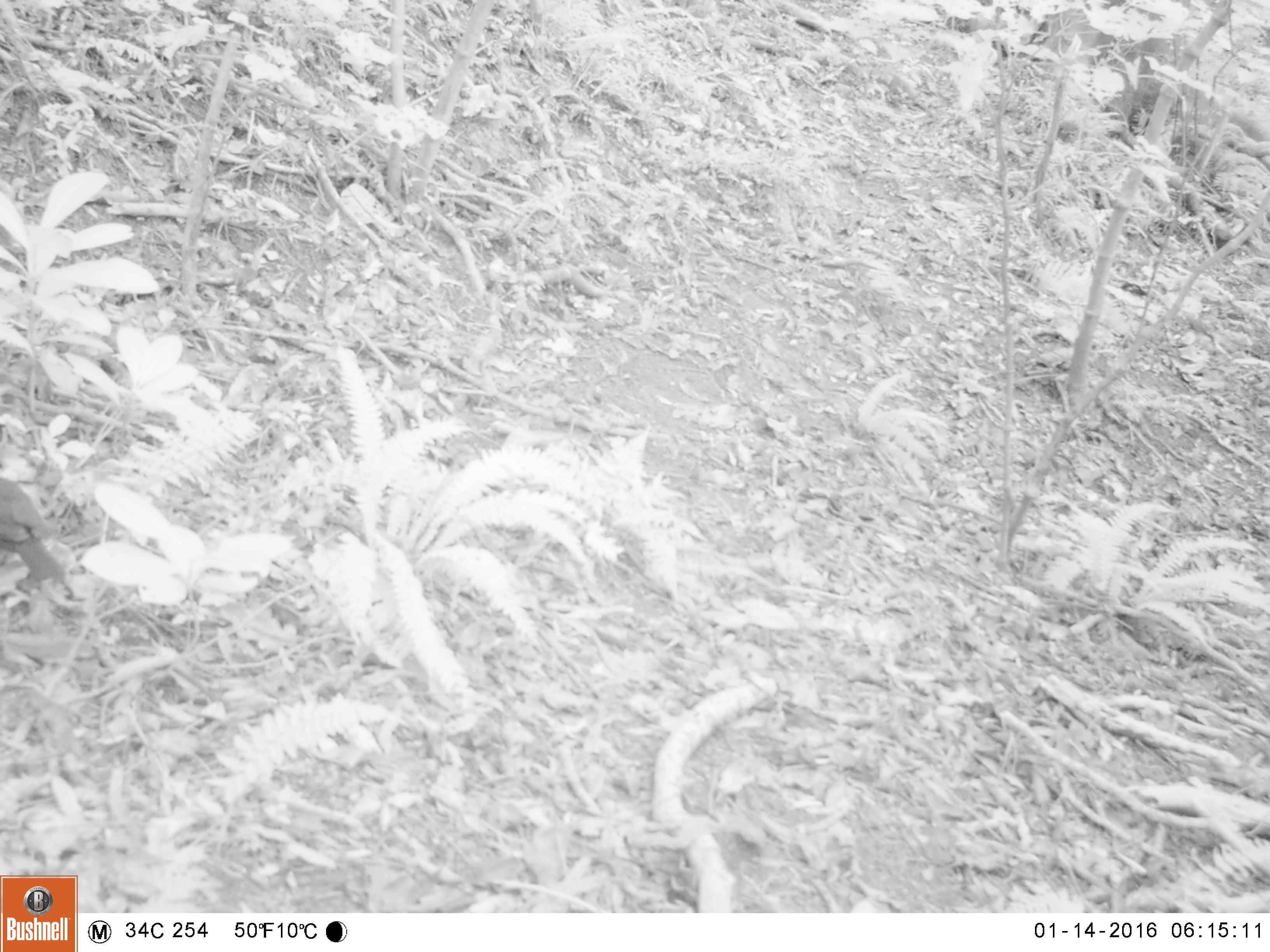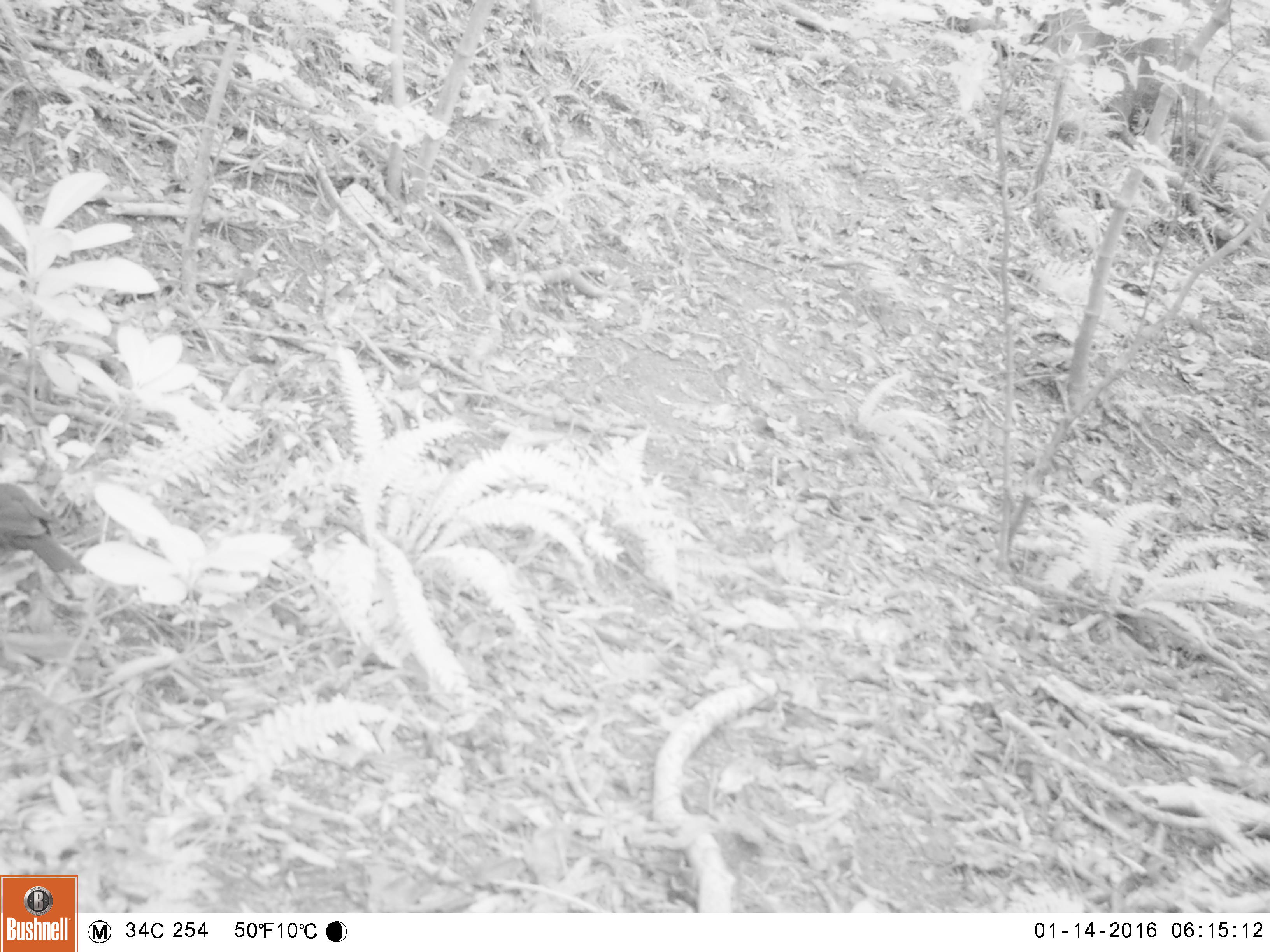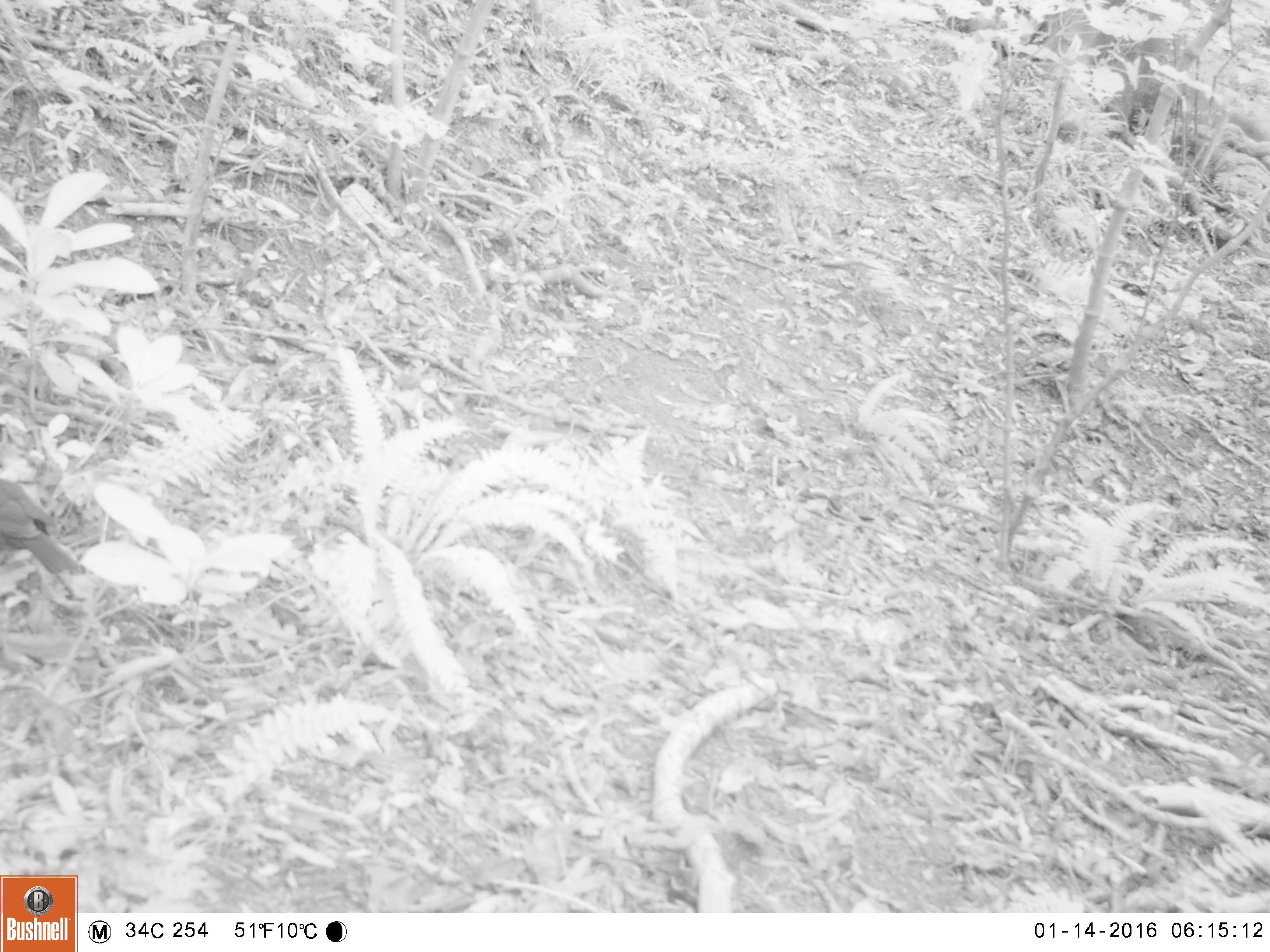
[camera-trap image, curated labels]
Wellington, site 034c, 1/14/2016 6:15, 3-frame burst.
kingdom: Animalia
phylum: Chordata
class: Aves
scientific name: Aves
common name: bird